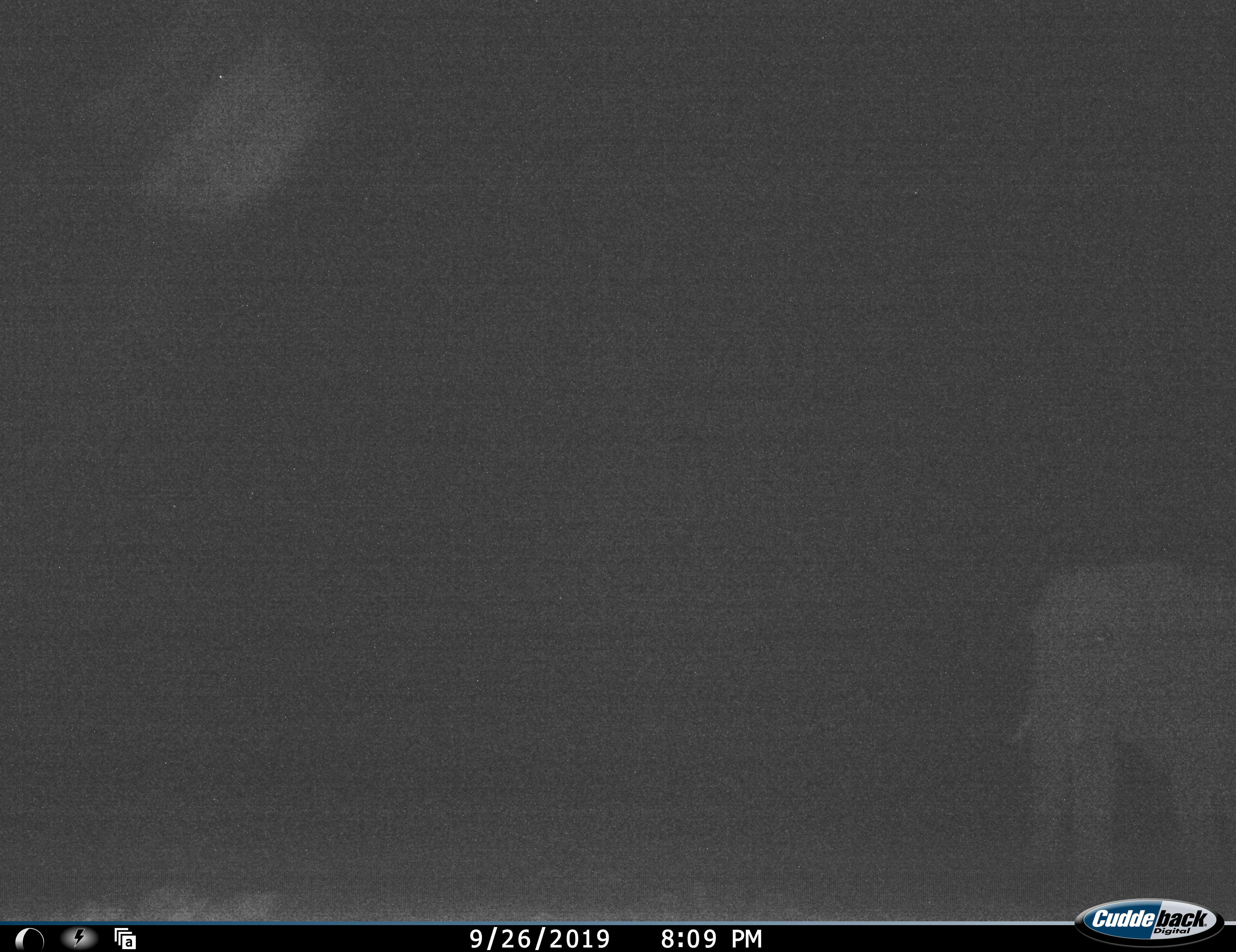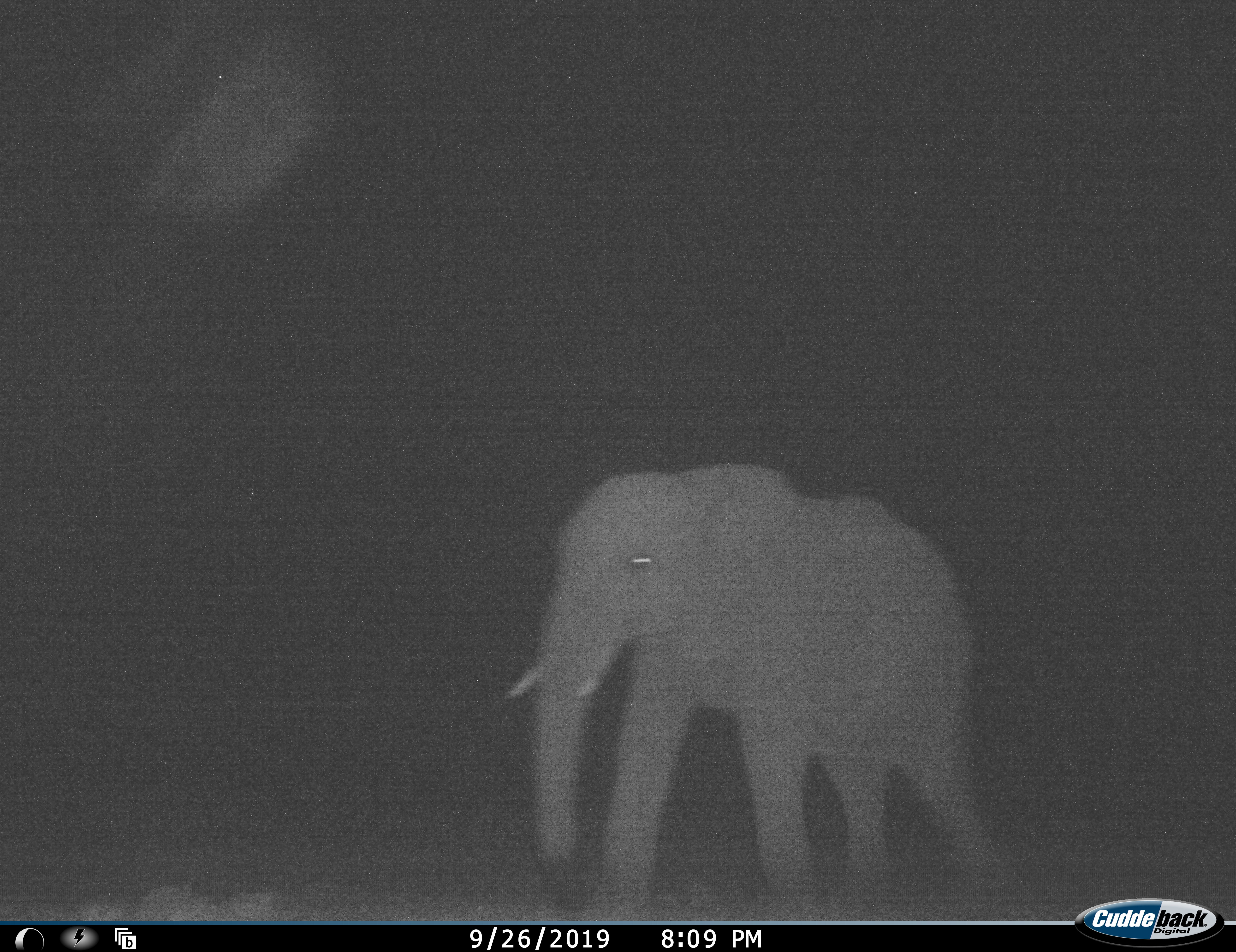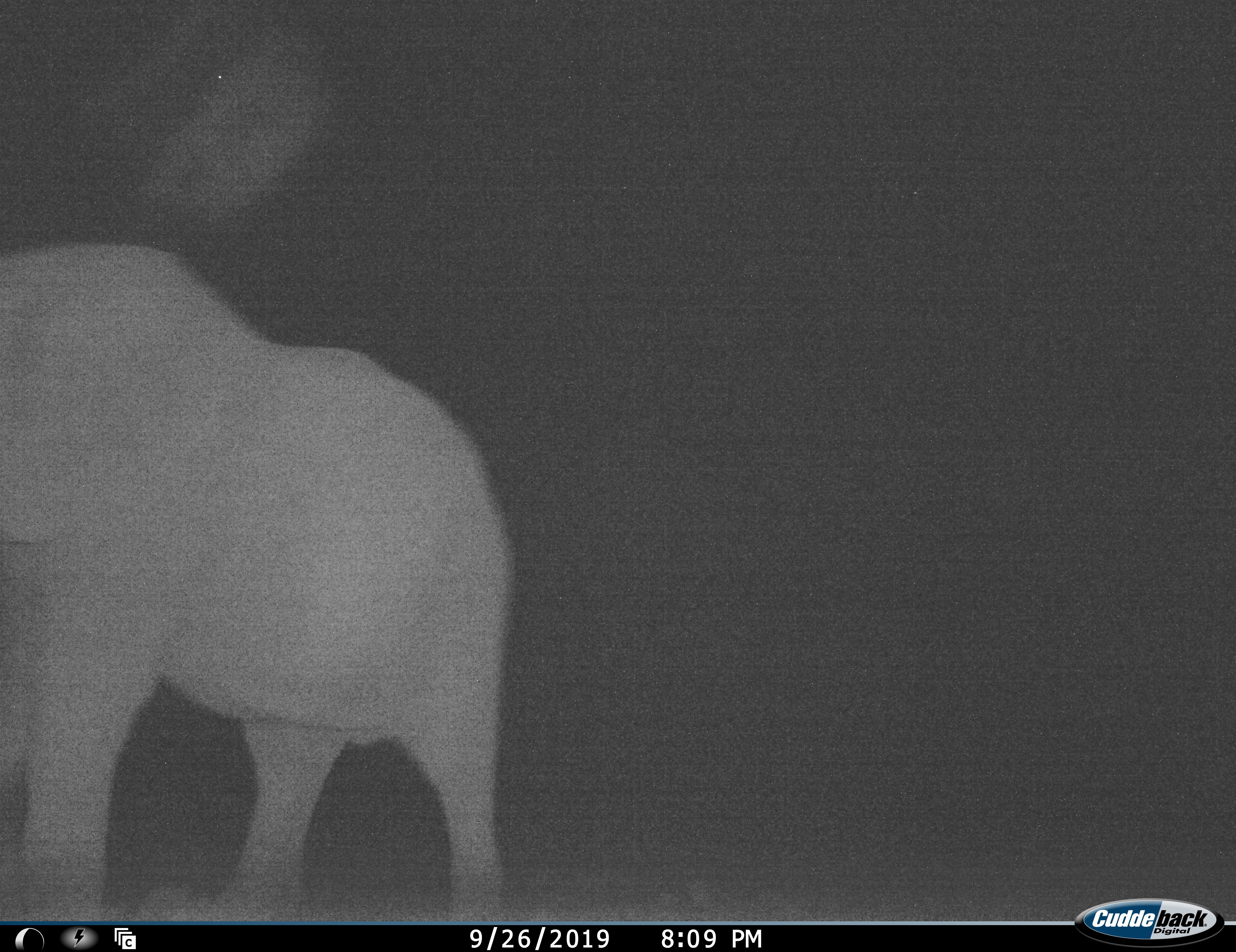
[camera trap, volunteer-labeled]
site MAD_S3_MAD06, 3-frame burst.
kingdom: Animalia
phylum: Chordata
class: Mammalia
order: Proboscidea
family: Elephantidae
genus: Loxodonta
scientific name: Loxodonta africana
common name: african bush elephant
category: elephant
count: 1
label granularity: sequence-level